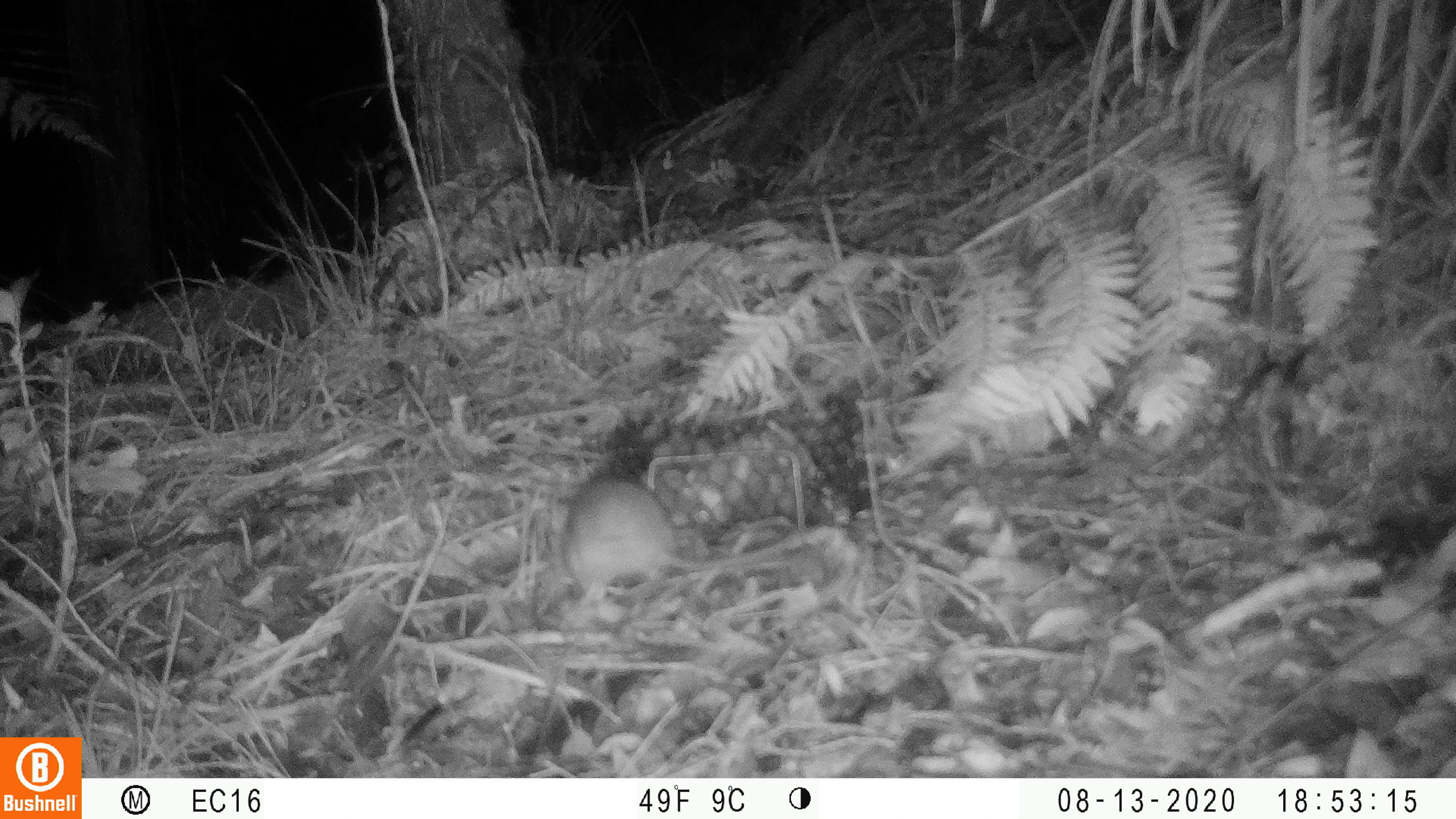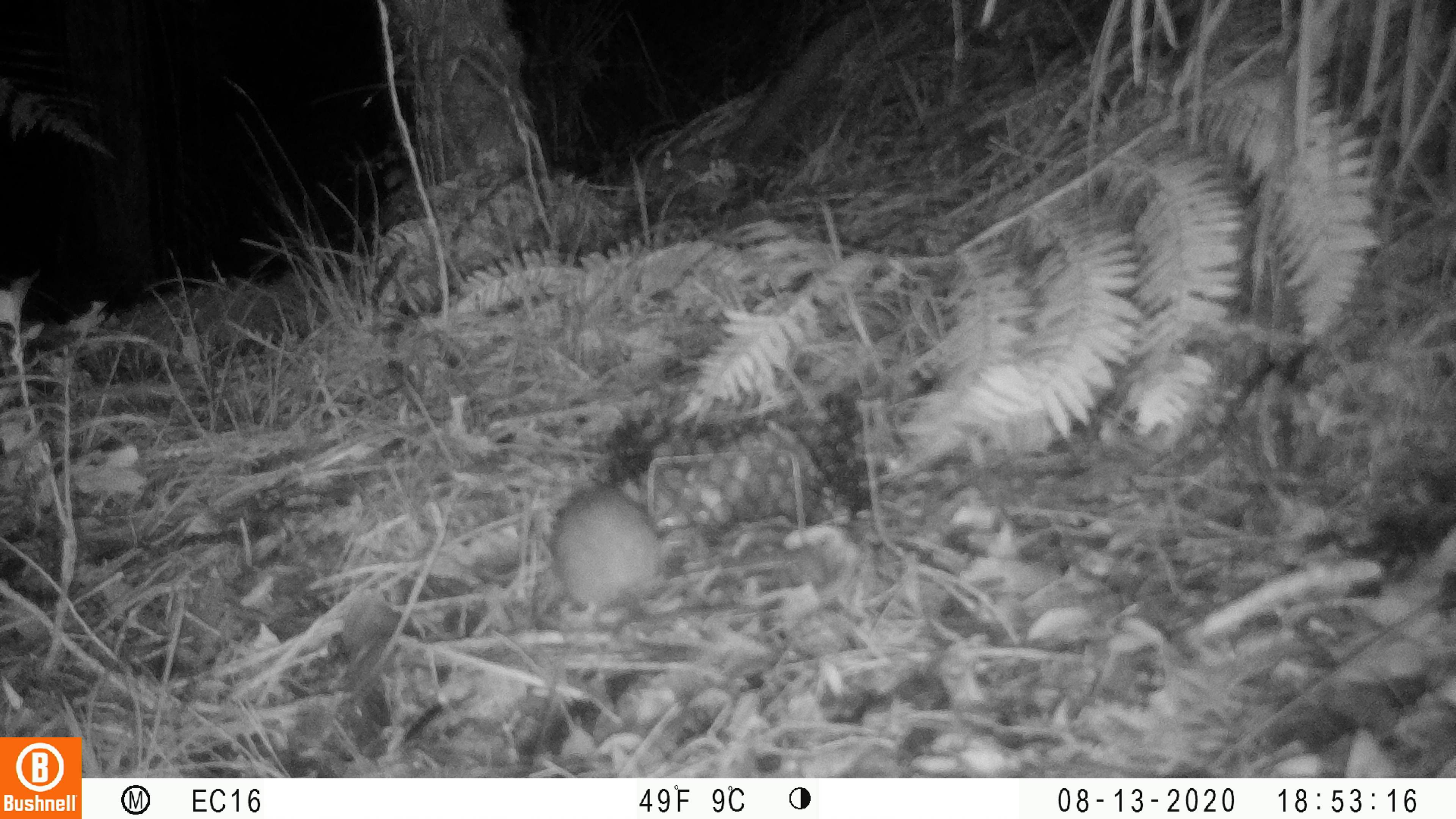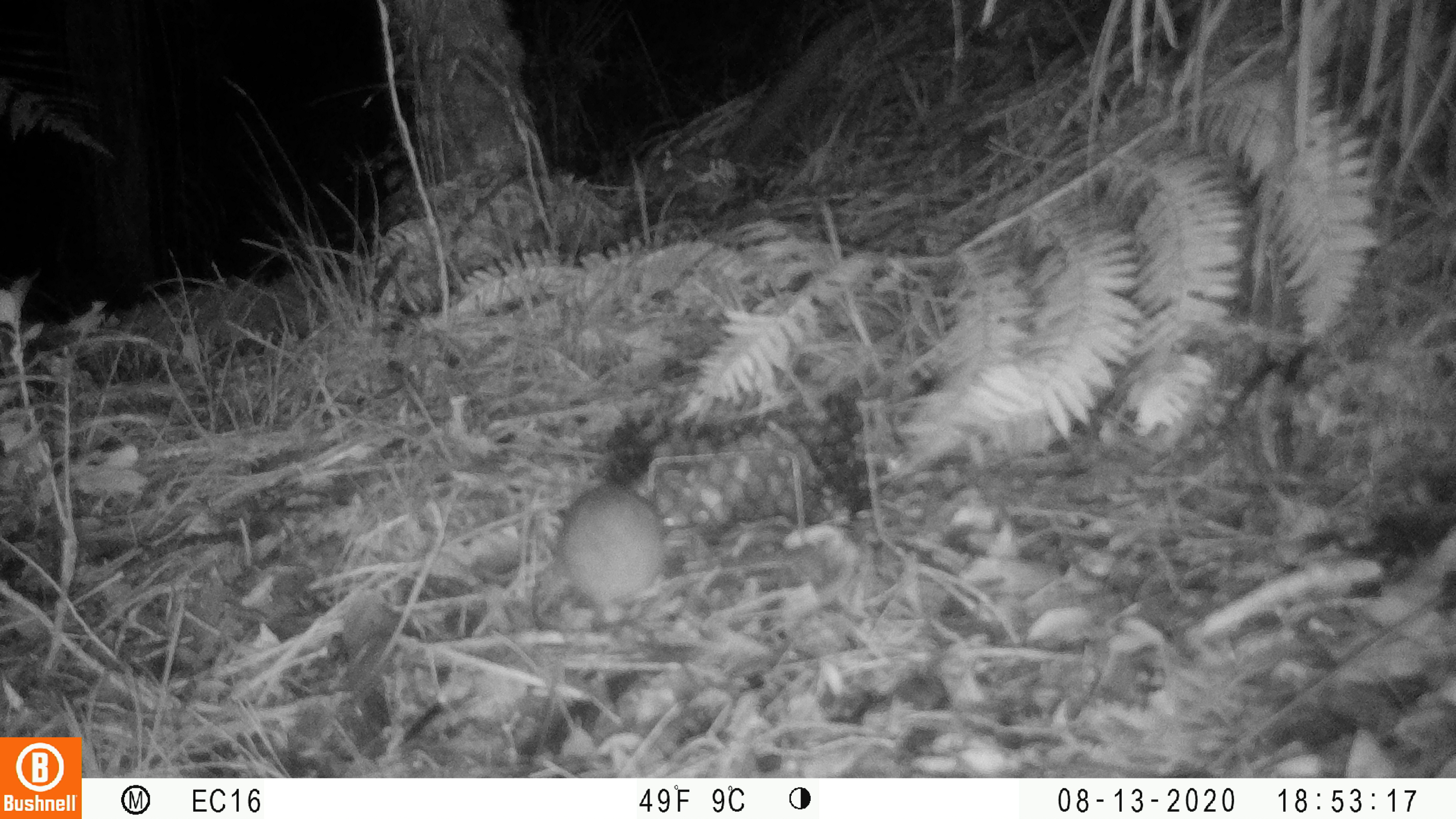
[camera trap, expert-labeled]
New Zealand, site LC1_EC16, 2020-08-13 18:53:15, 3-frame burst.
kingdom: Animalia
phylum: Chordata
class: Mammalia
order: Rodentia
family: Muridae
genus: Rattus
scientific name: Rattus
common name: rat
Rat (Rattus).